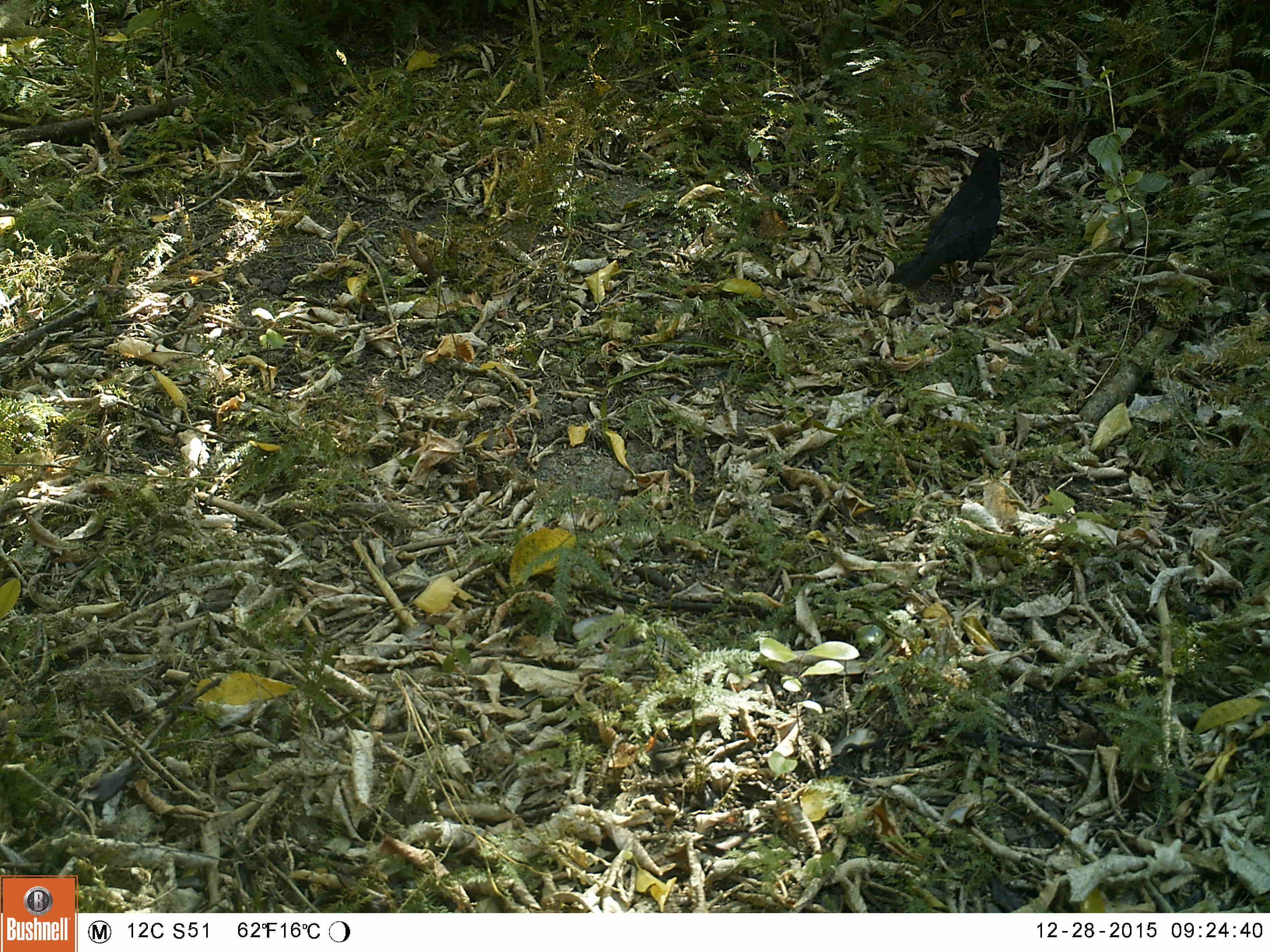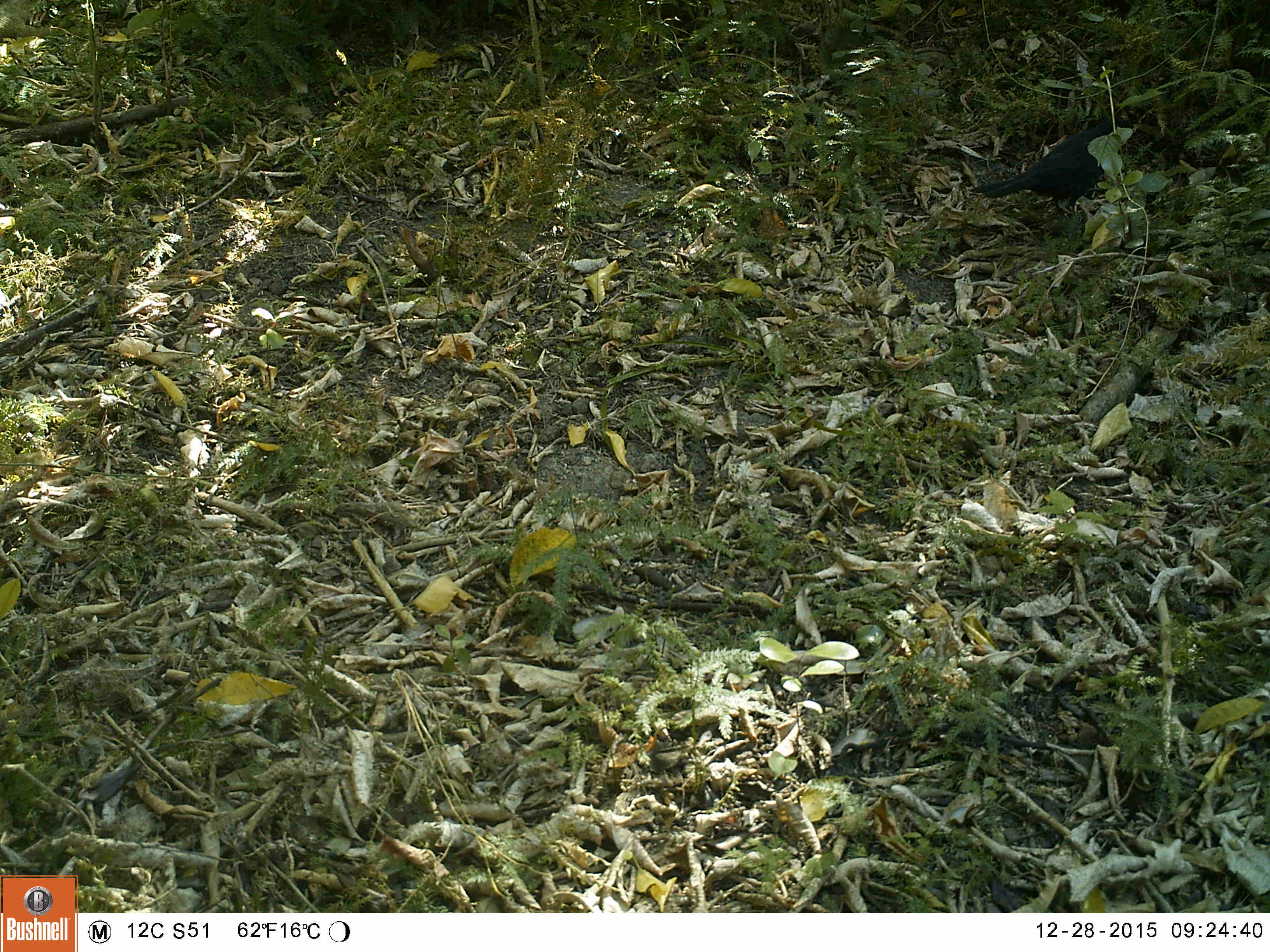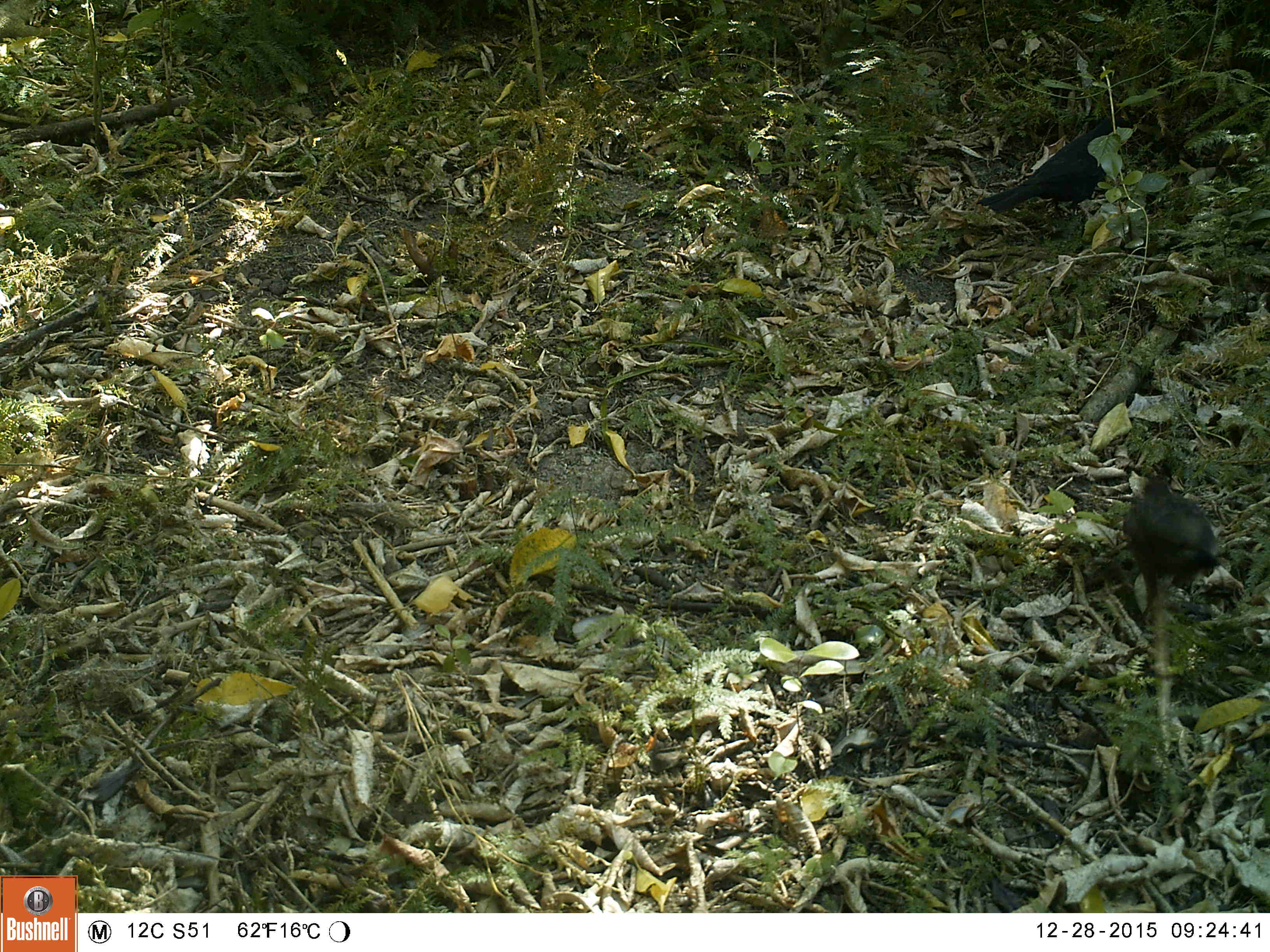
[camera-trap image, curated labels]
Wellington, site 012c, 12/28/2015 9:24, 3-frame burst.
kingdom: Animalia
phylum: Chordata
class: Aves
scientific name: Aves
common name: bird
Bird (Aves).